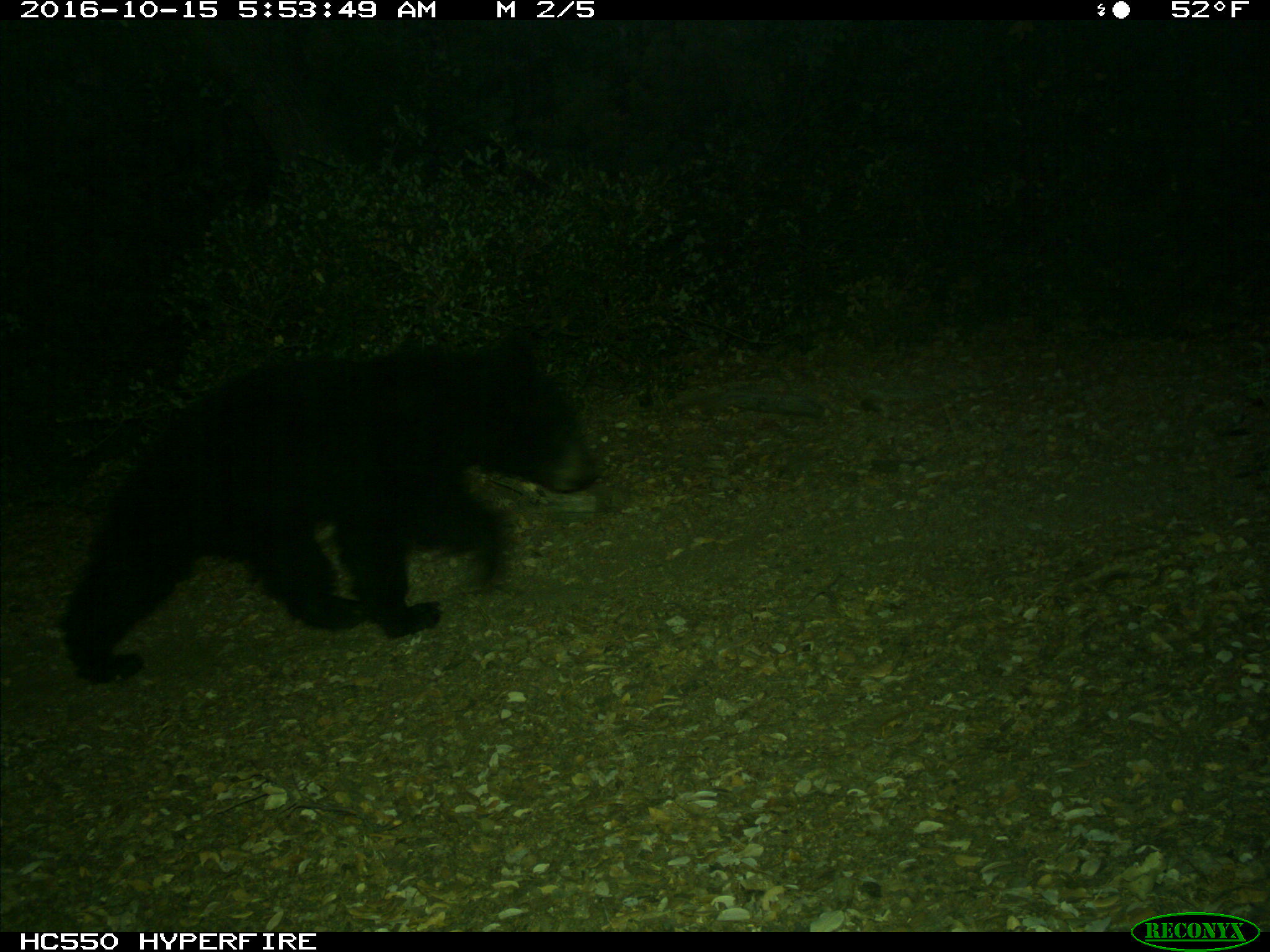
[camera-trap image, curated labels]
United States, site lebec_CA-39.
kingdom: Animalia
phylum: Chordata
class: Mammalia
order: Carnivora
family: Ursidae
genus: Ursus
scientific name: Ursus americanus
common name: american black bear